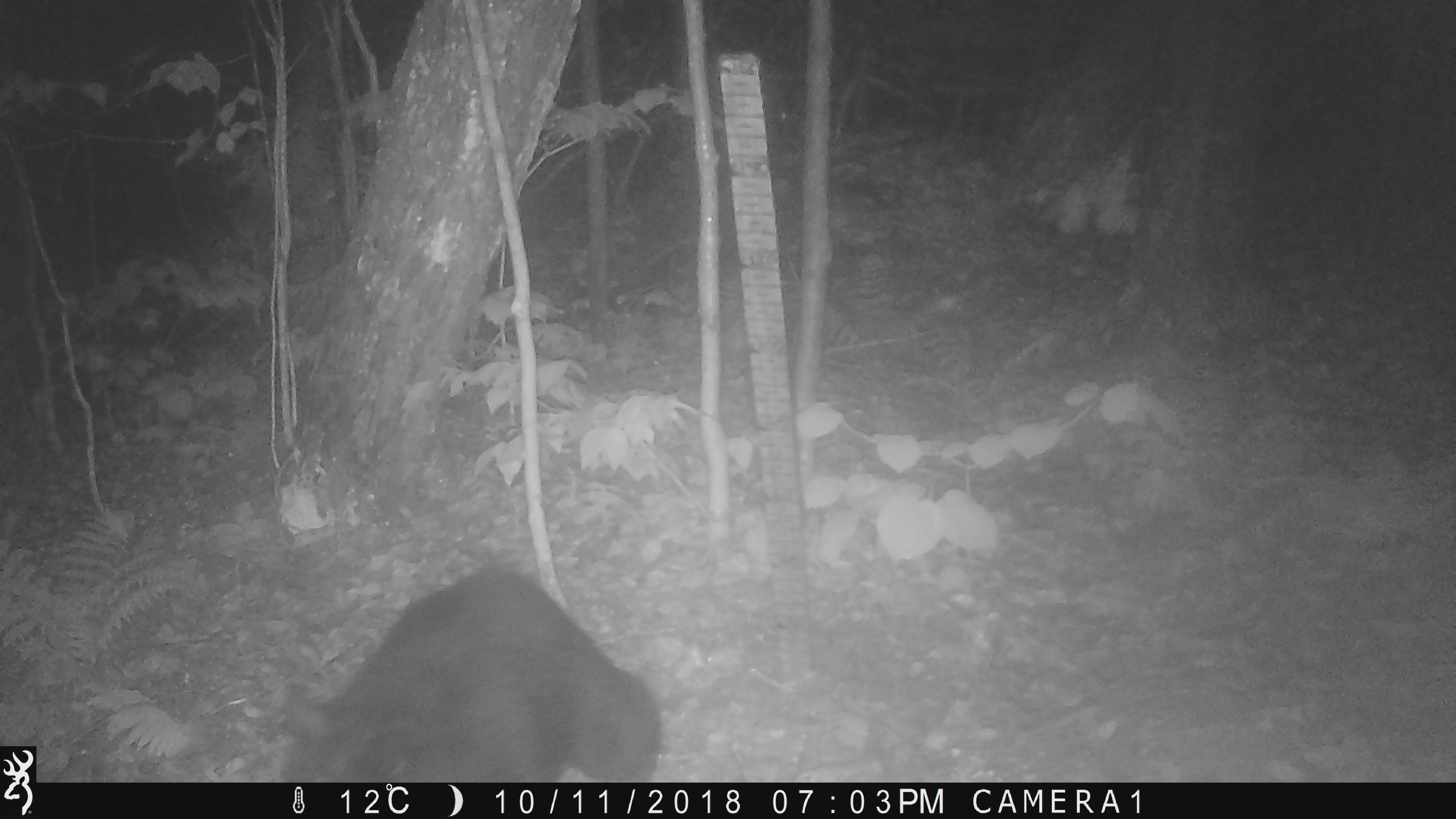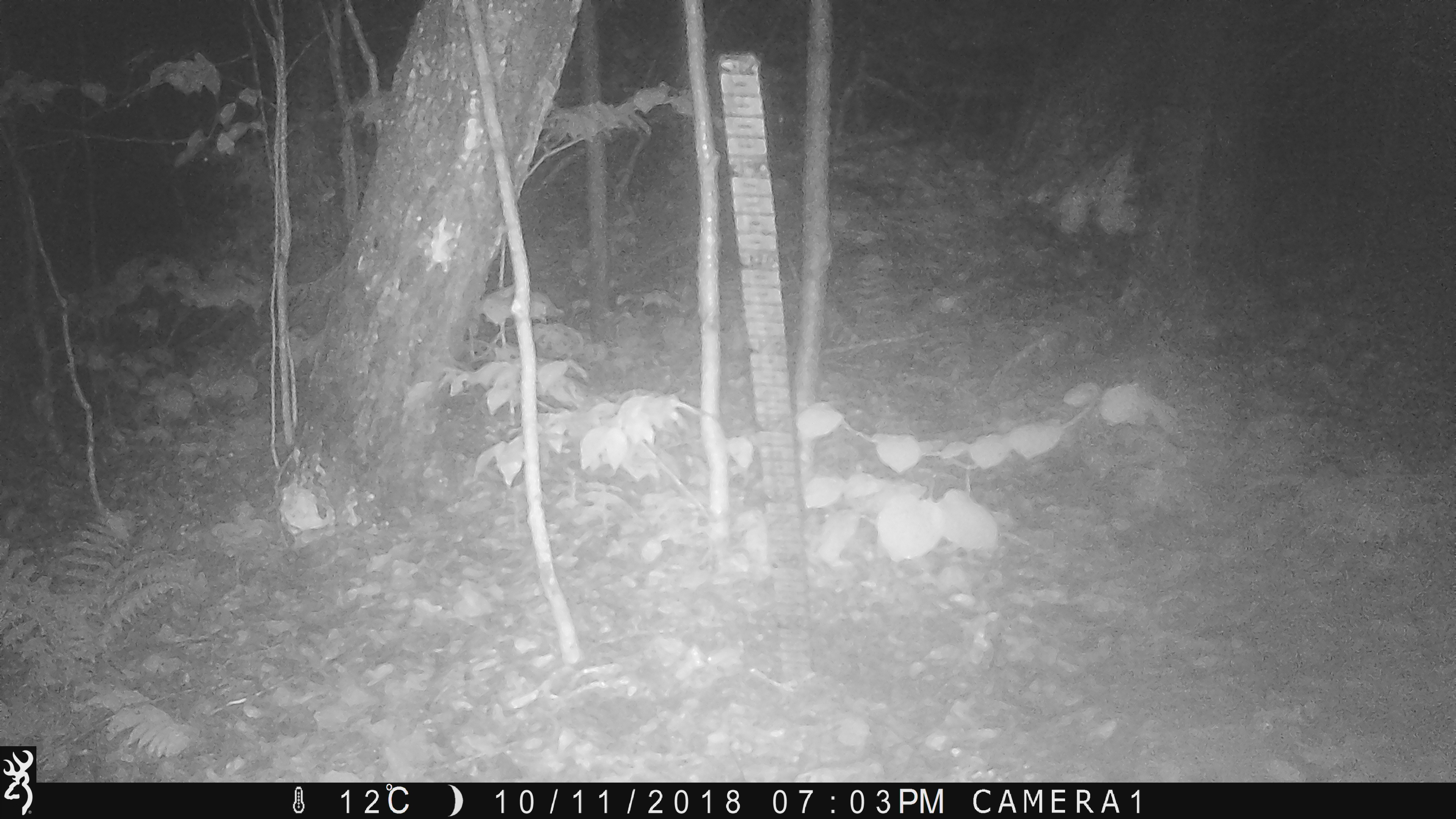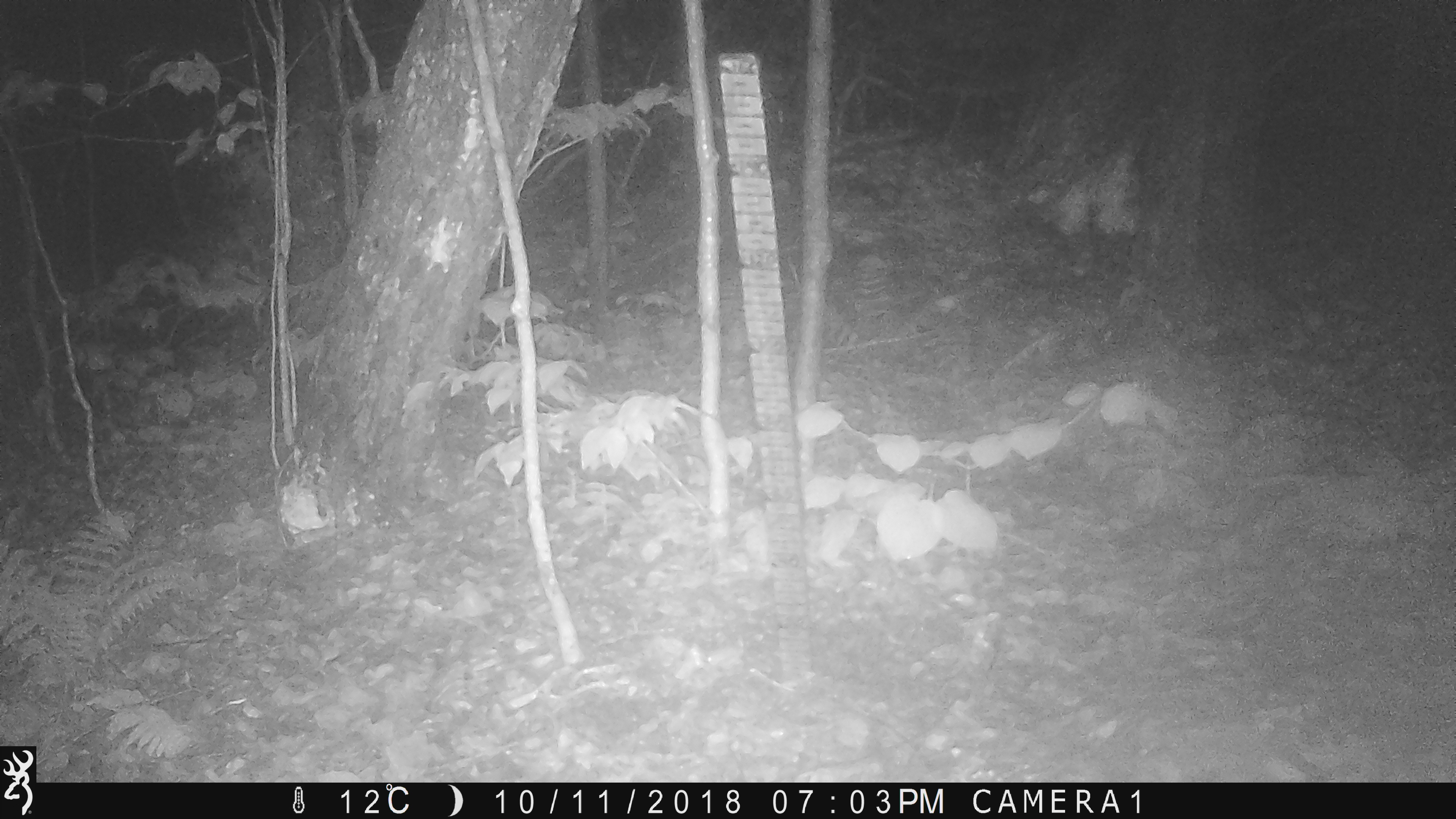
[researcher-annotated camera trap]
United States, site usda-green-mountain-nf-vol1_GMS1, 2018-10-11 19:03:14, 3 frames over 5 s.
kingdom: Animalia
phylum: Chordata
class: Mammalia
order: Carnivora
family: Ursidae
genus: Ursus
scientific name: Ursus americanus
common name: black bear